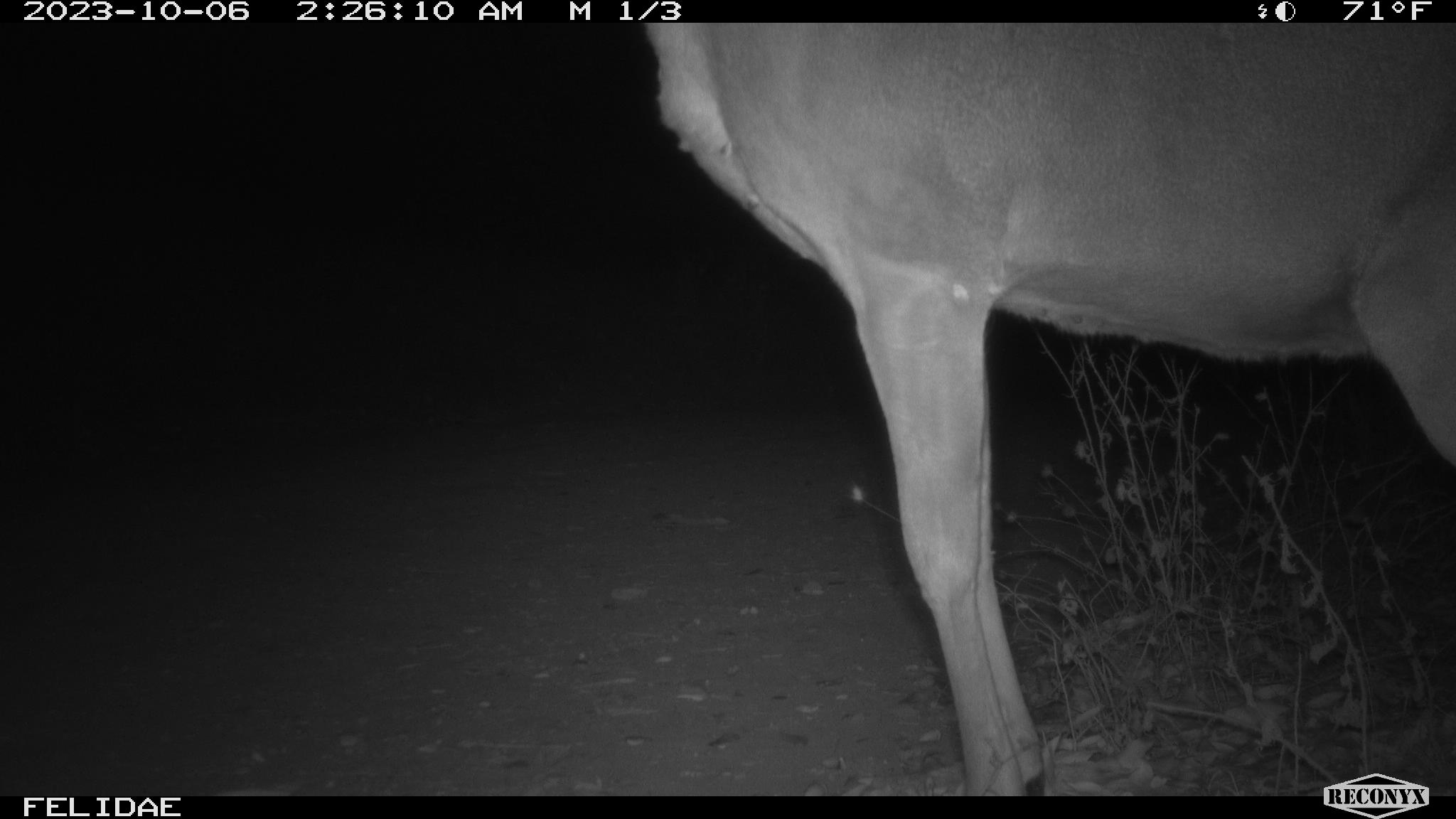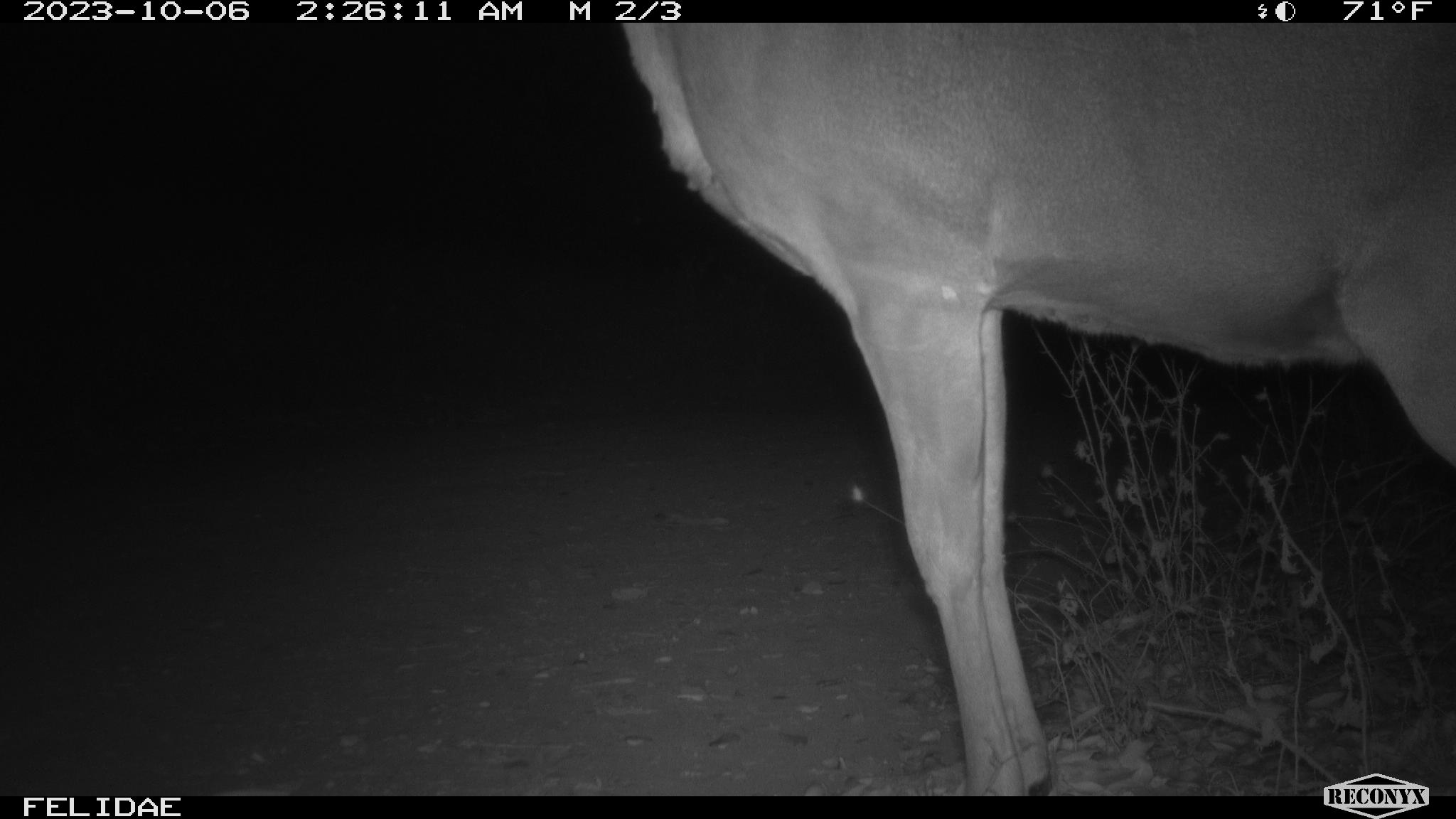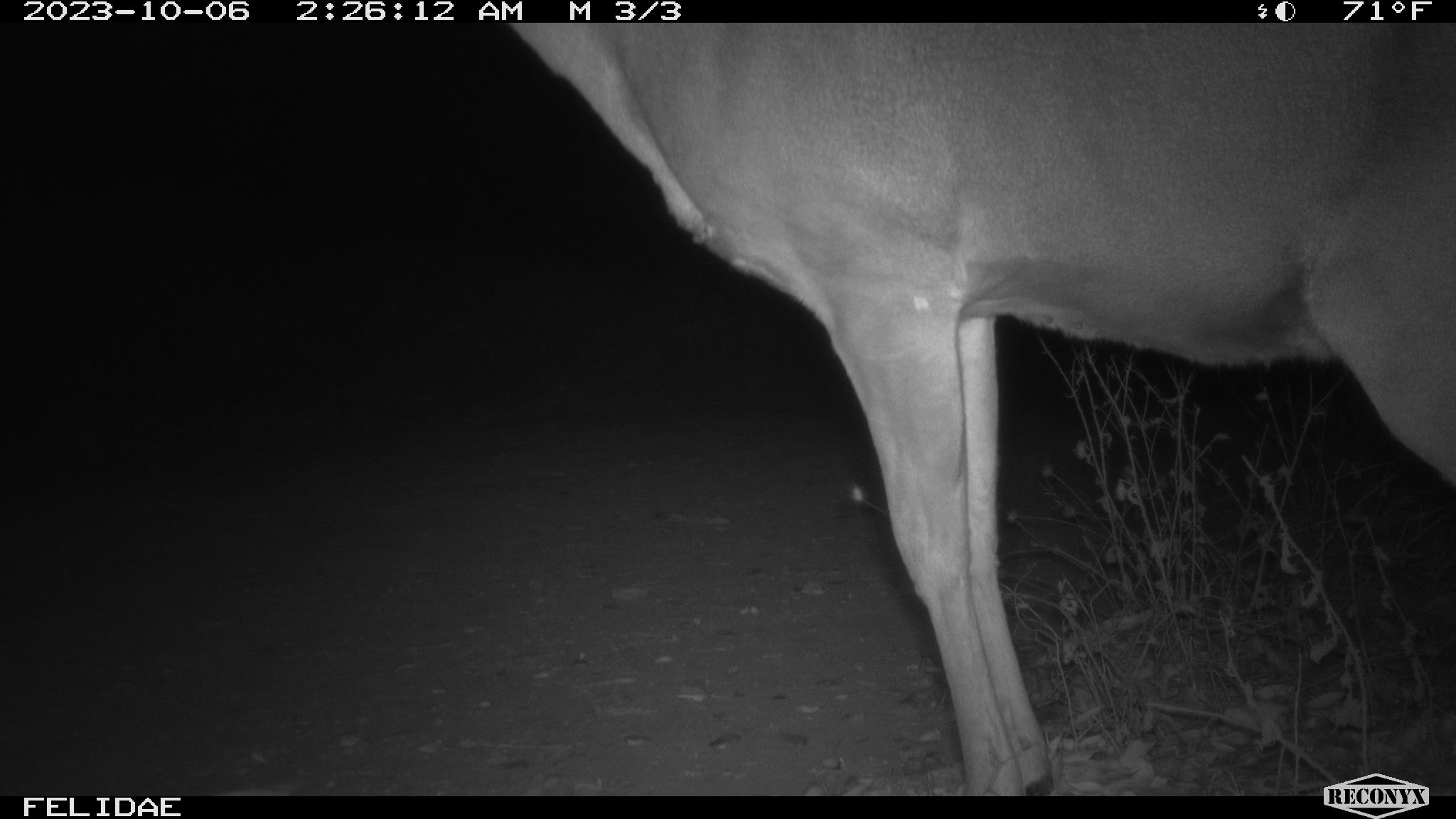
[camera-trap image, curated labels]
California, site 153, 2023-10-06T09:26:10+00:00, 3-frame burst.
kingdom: Animalia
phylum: Chordata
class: Mammalia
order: Artiodactyla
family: Cervidae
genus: Odocoileus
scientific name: Odocoileus hemionus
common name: mule deer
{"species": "mule deer (Odocoileus hemionus)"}